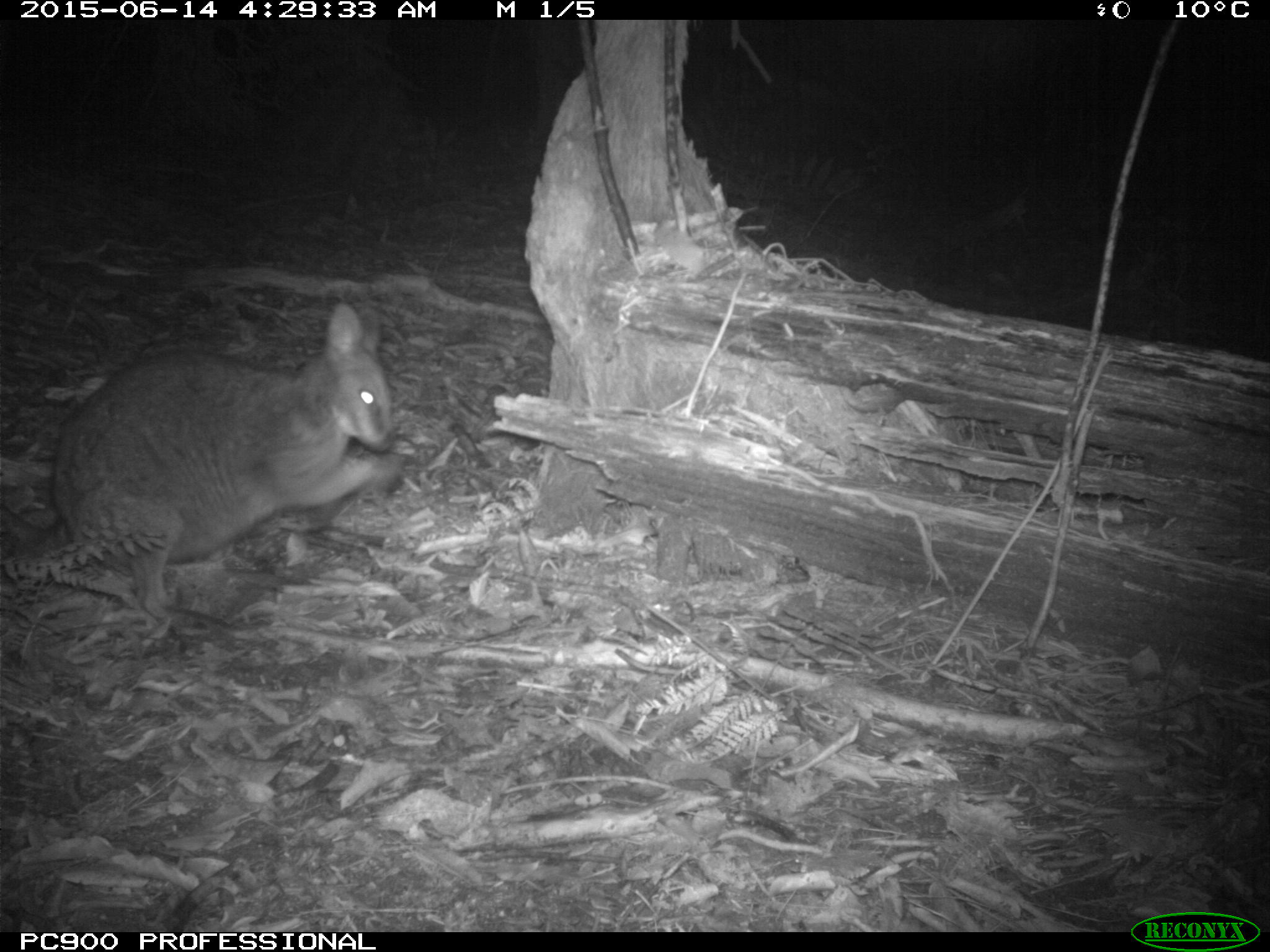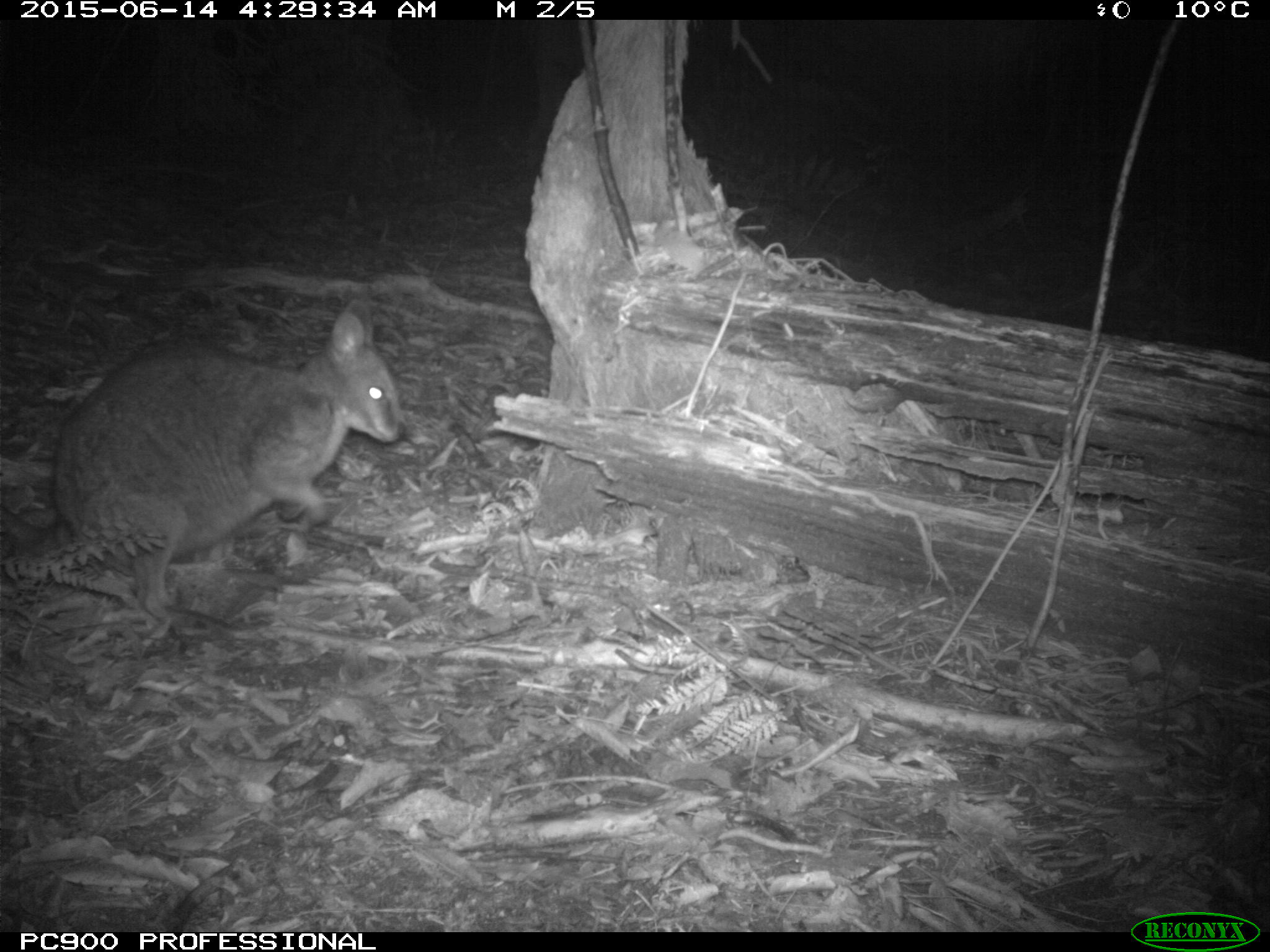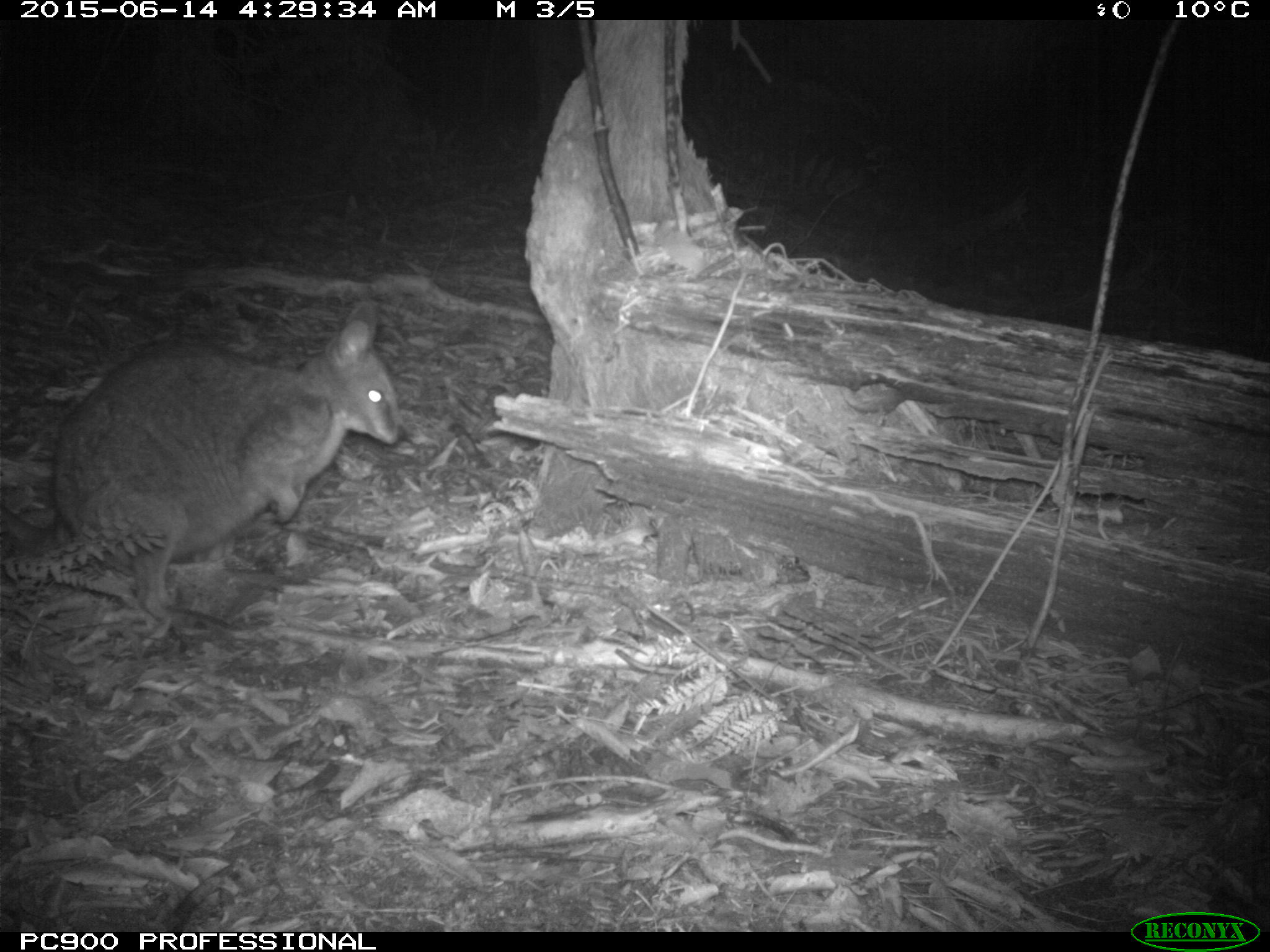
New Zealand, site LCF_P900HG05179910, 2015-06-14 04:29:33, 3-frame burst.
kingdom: Animalia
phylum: Chordata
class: Mammalia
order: Diprotodontia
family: Macropodidae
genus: Notamacropus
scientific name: Notamacropus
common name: wallaby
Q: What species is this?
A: Wallaby (Notamacropus).